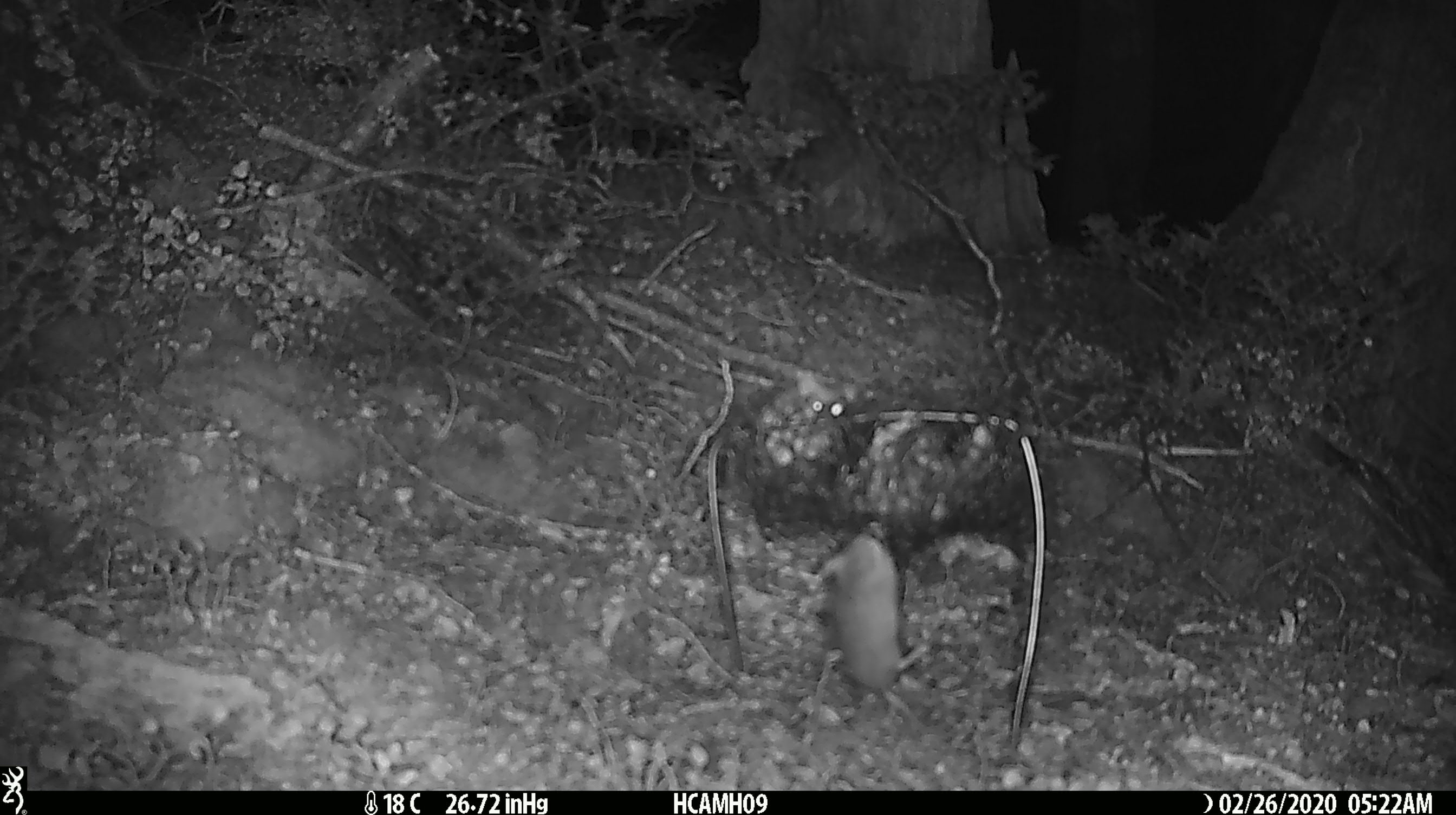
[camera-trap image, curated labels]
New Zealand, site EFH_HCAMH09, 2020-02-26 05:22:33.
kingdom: Animalia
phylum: Chordata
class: Mammalia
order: Rodentia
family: Muridae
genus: Mus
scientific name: Mus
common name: mouse